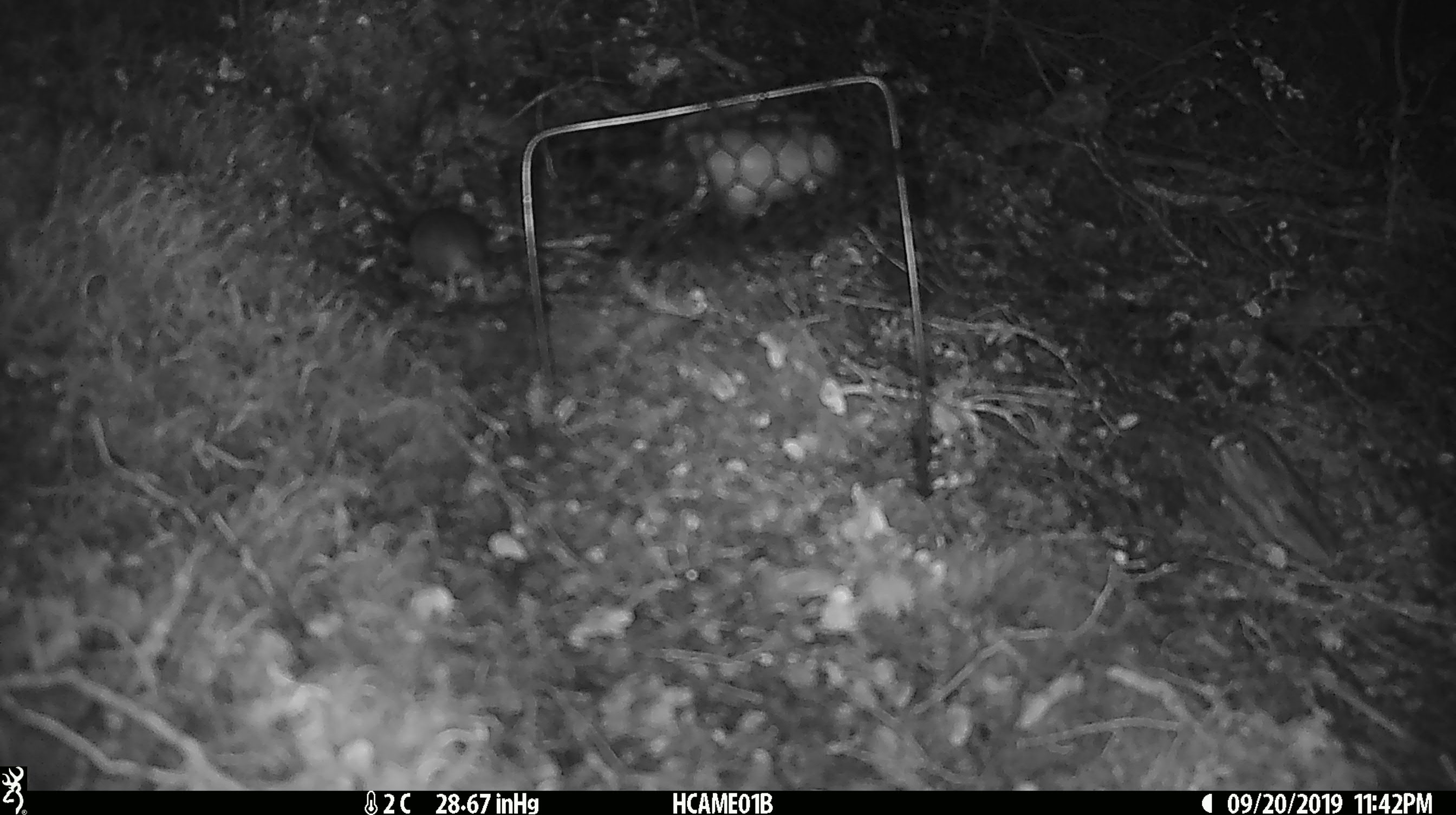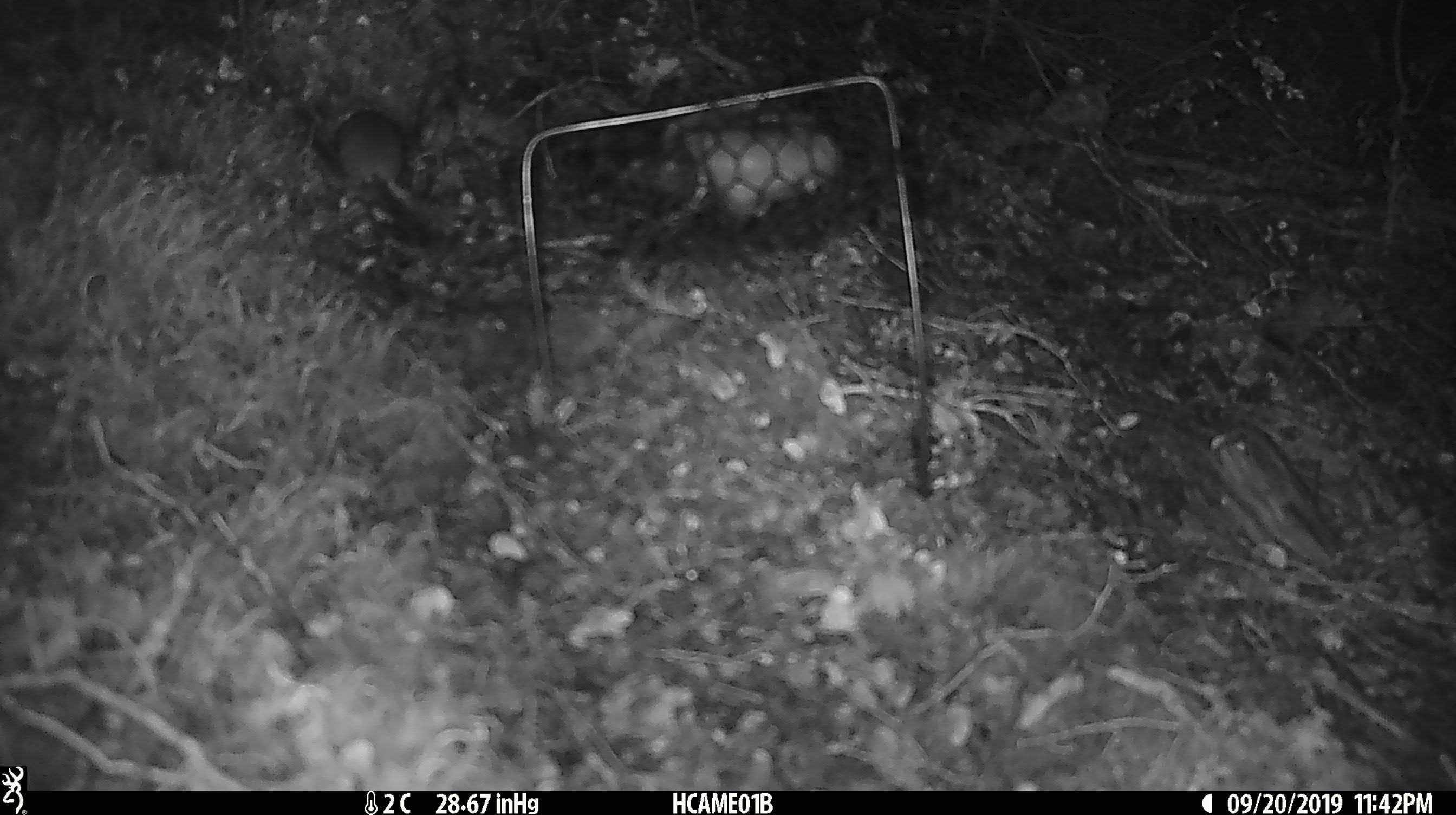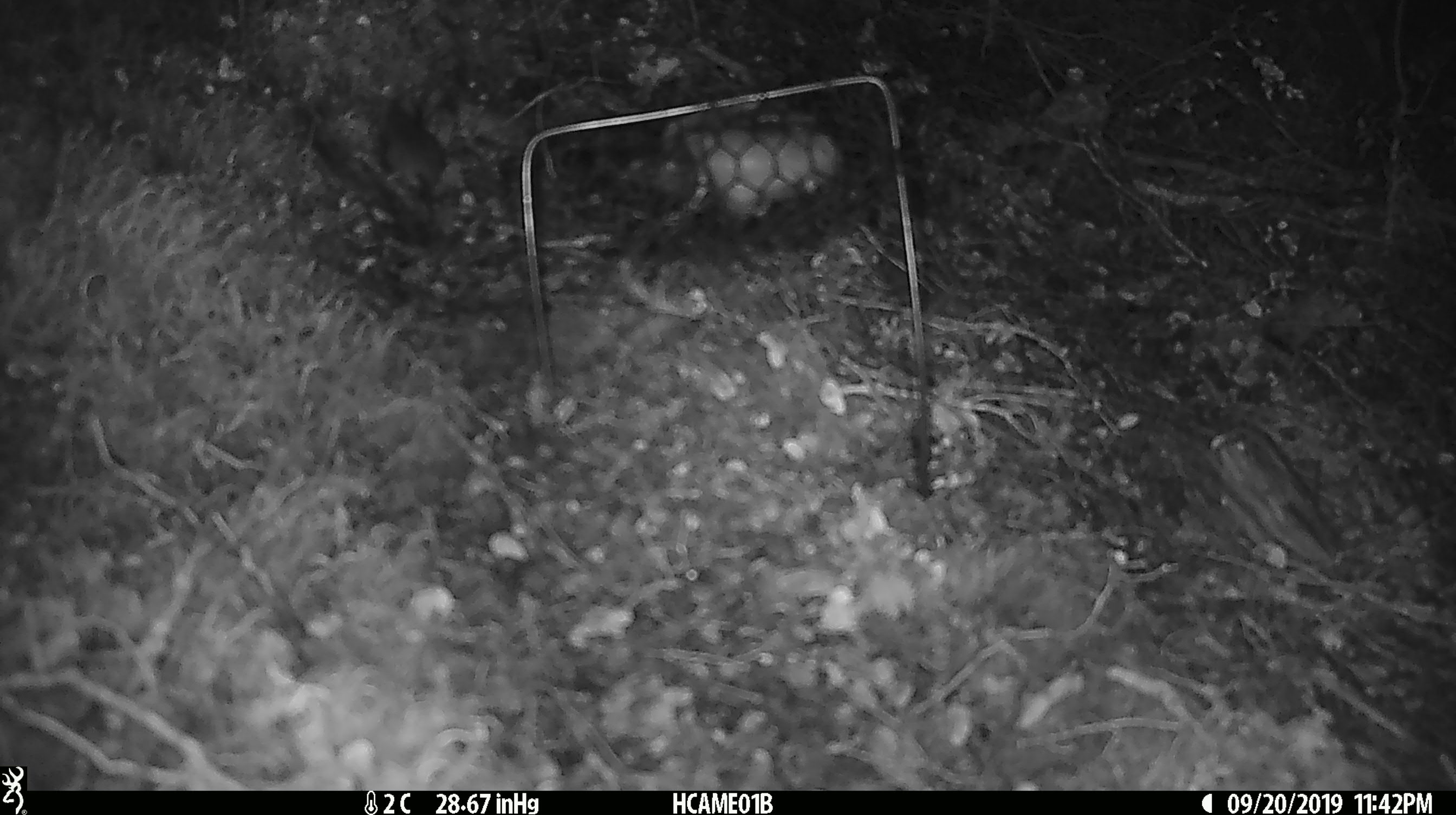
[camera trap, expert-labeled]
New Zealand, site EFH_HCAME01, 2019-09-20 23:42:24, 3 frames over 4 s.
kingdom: Animalia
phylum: Chordata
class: Mammalia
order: Rodentia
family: Muridae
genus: Mus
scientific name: Mus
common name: mouse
Mouse (Mus).